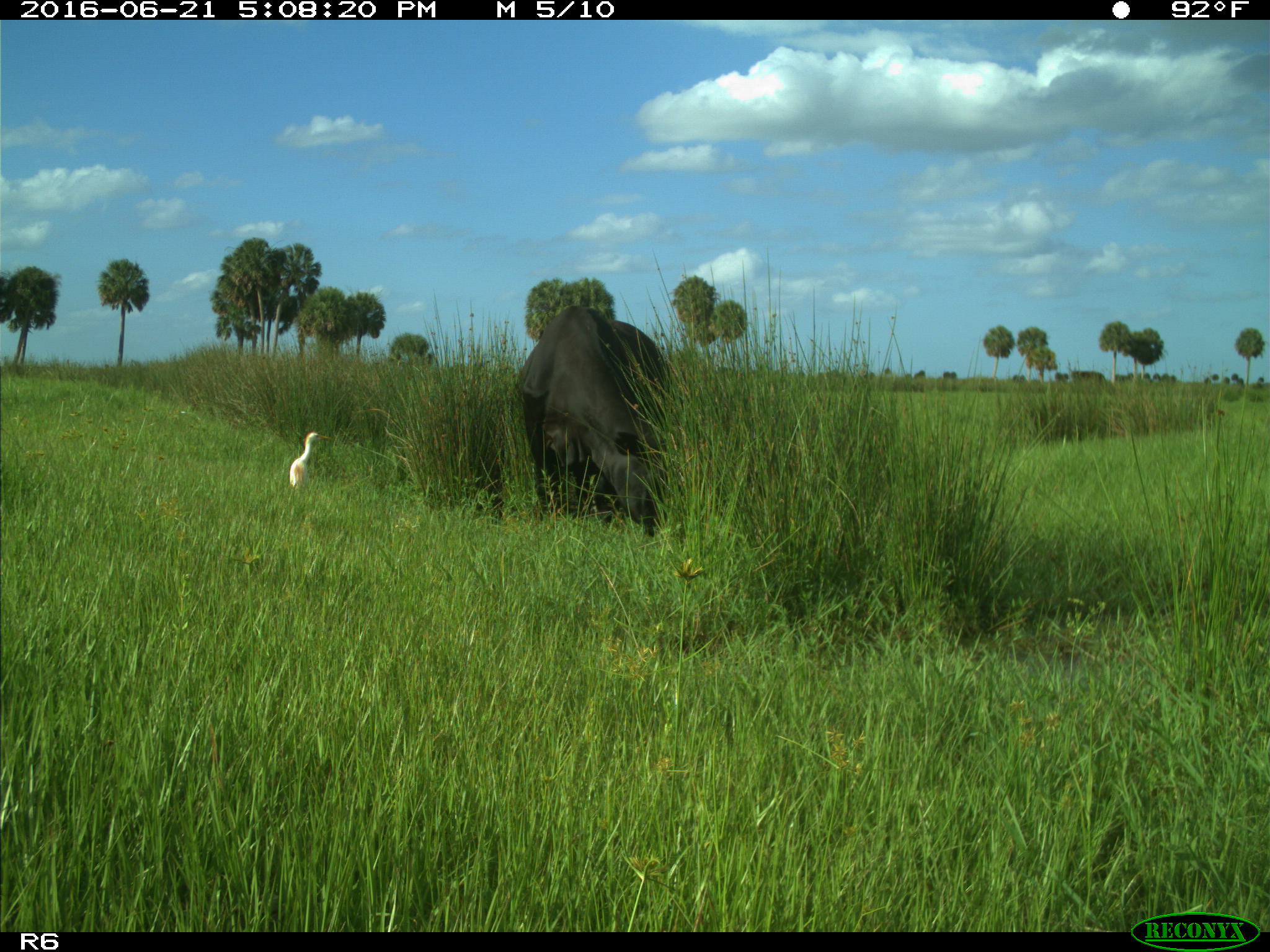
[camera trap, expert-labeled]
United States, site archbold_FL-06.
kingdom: Animalia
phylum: Chordata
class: Mammalia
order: Artiodactyla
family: Bovidae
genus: Bos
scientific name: Bos taurus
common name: domestic cow